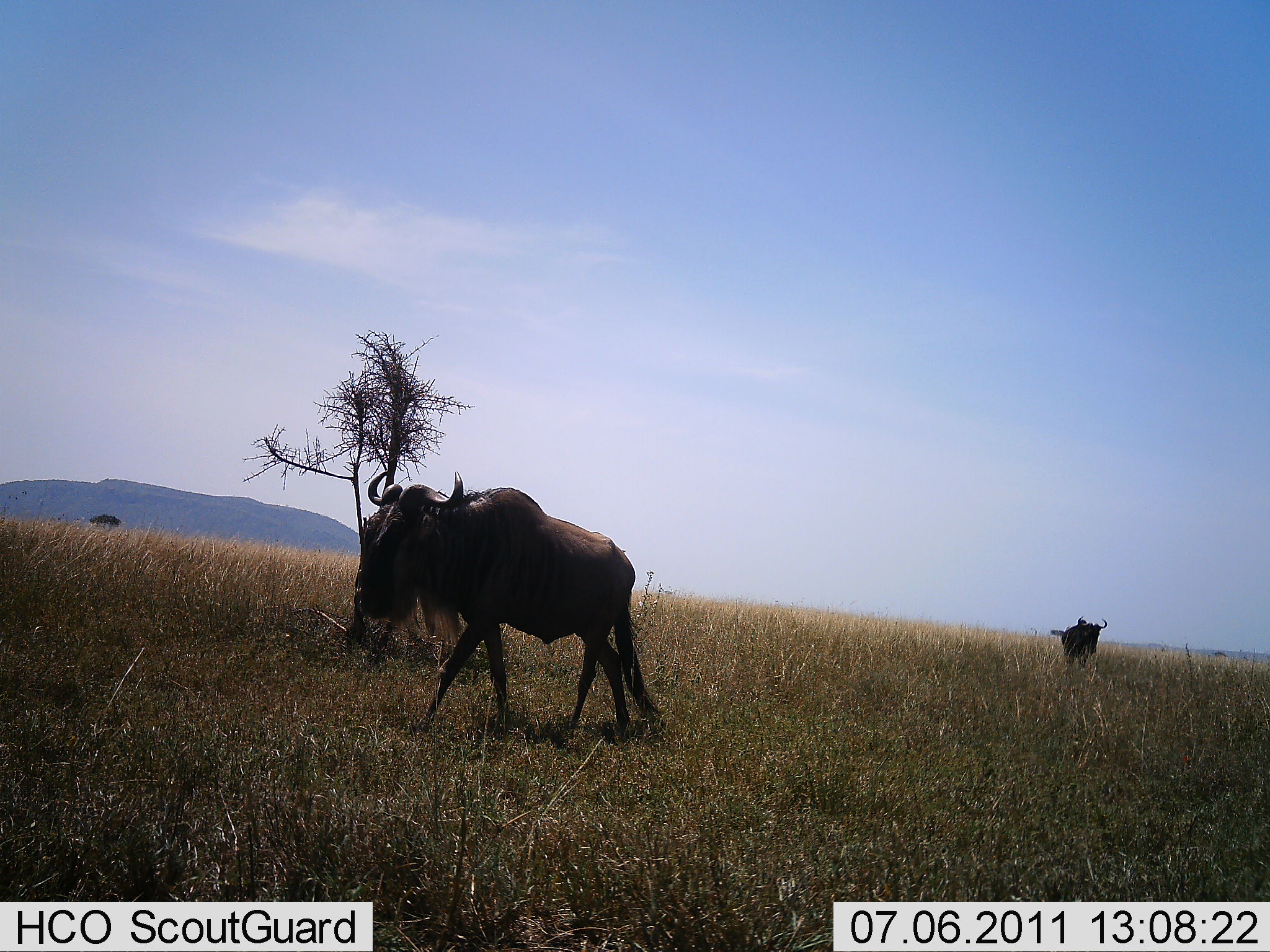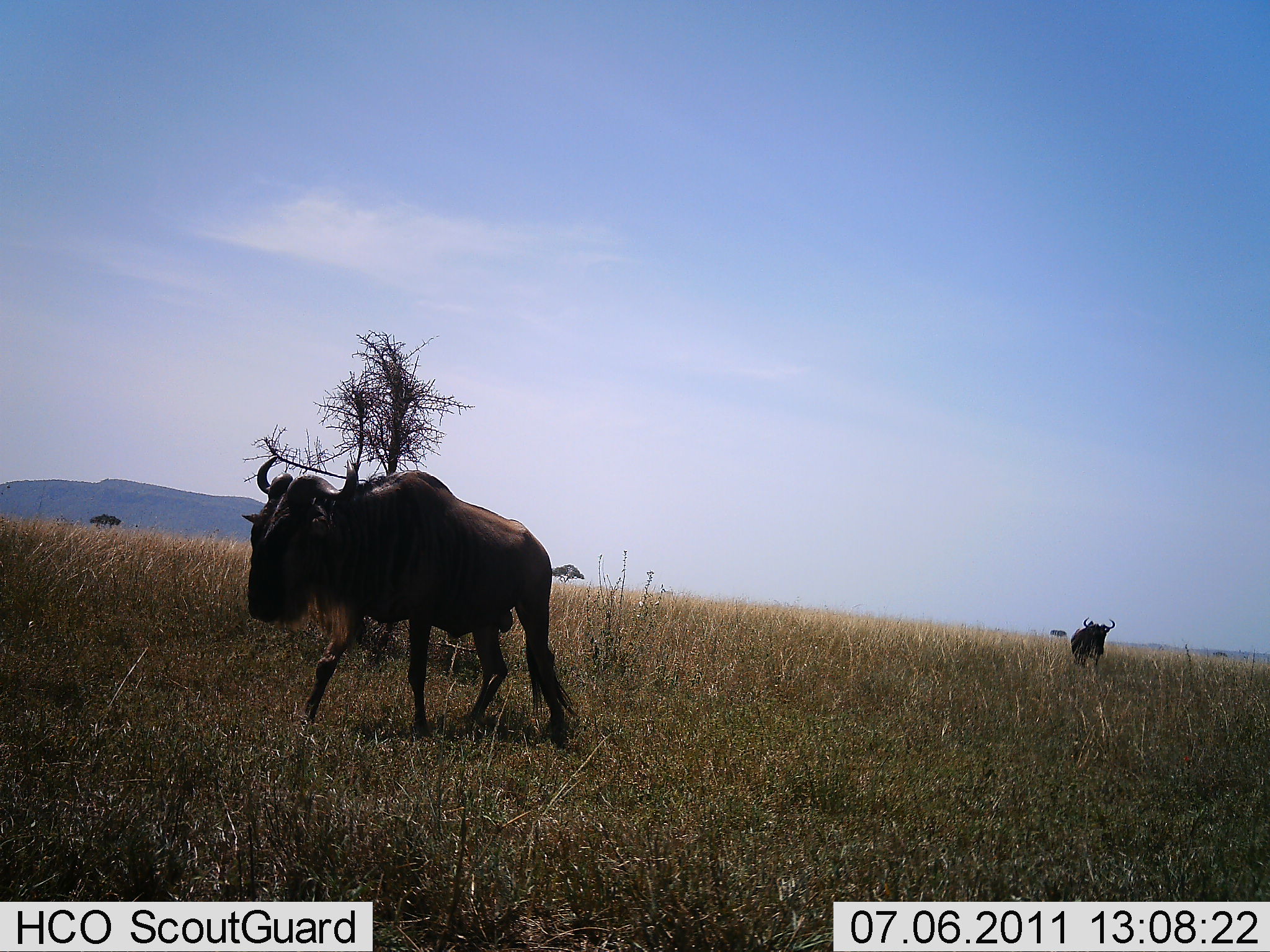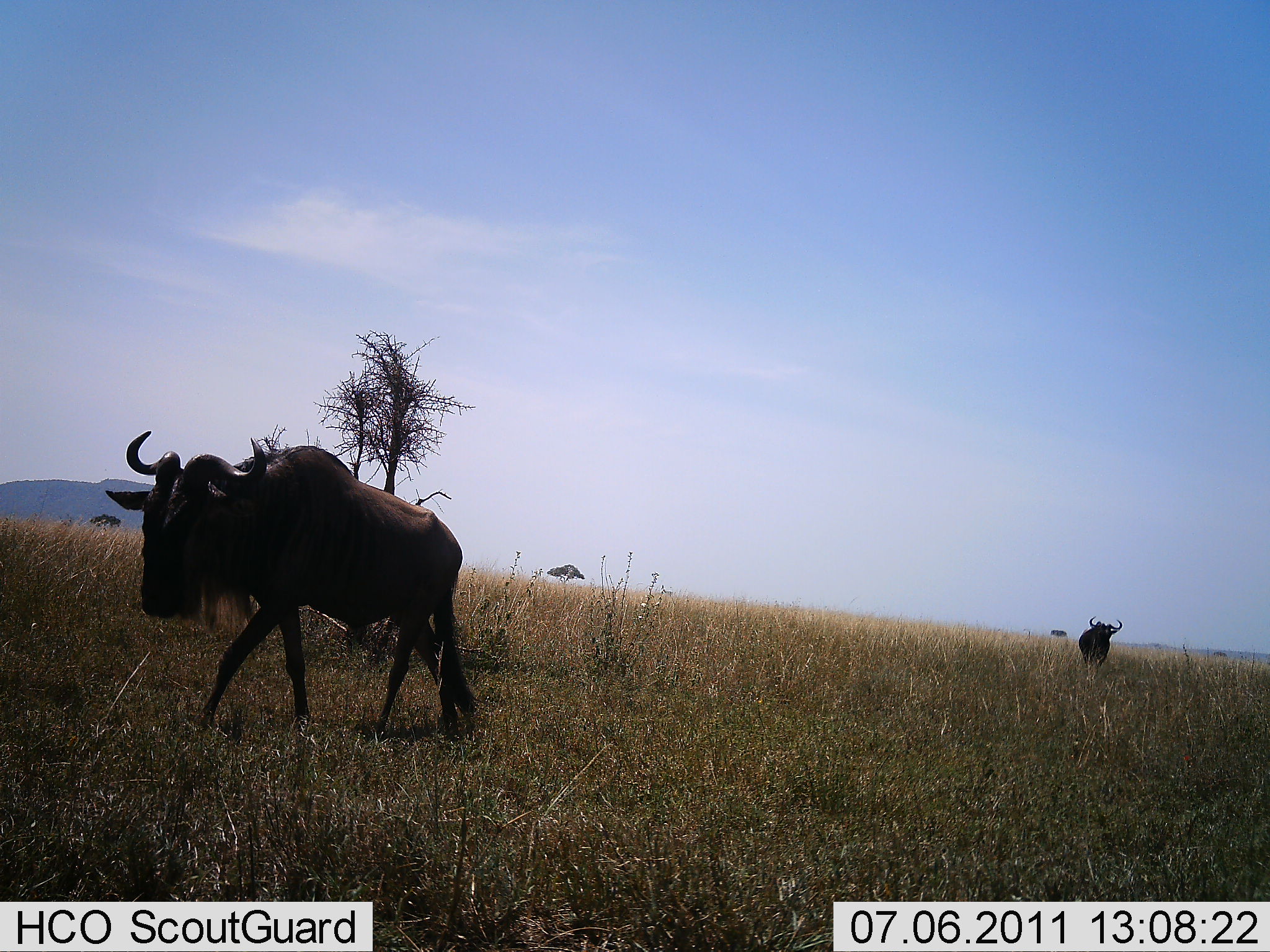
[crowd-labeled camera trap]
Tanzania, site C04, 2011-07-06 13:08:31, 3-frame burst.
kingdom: Animalia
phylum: Chordata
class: Mammalia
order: Artiodactyla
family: Bovidae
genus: Connochaetes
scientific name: Connochaetes taurinus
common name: blue wildebeest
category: wildebeest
Wildebeest (blue wildebeest) (Connochaetes taurinus), count 2. Behavior (volunteer vote fractions): standing 0%, resting 0%, moving 100%, interacting 0%. Young present (vote fraction): 0%. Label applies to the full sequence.